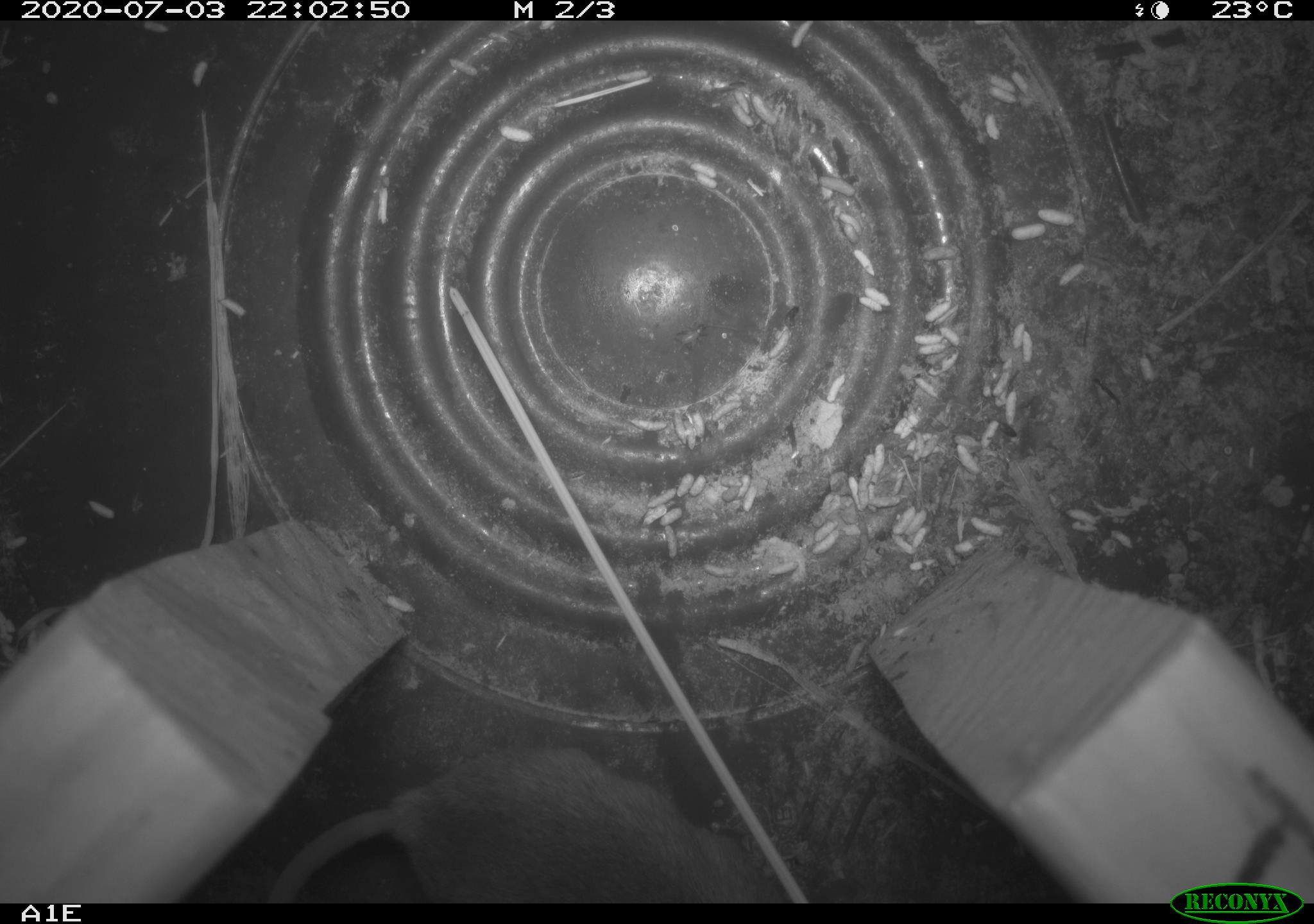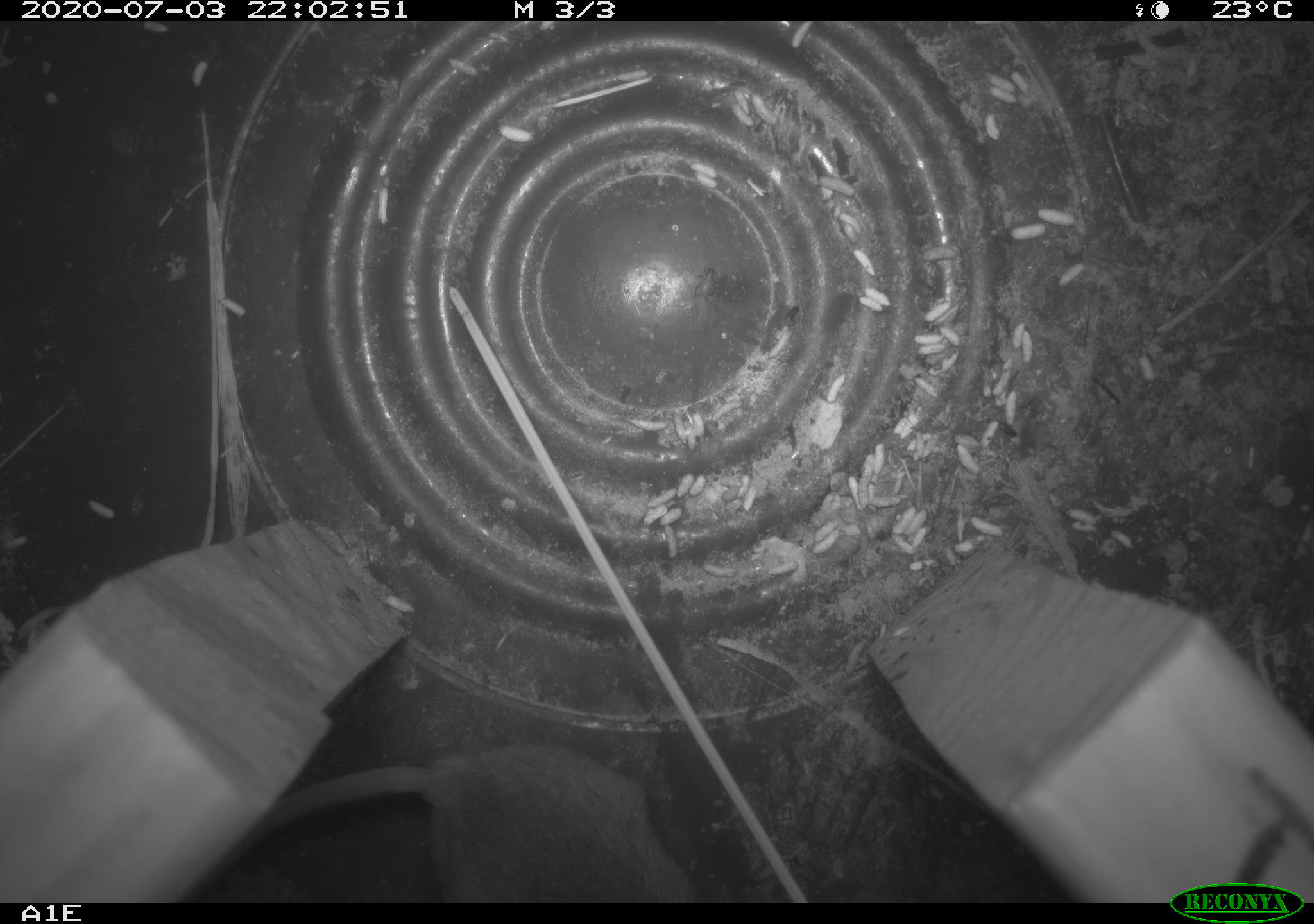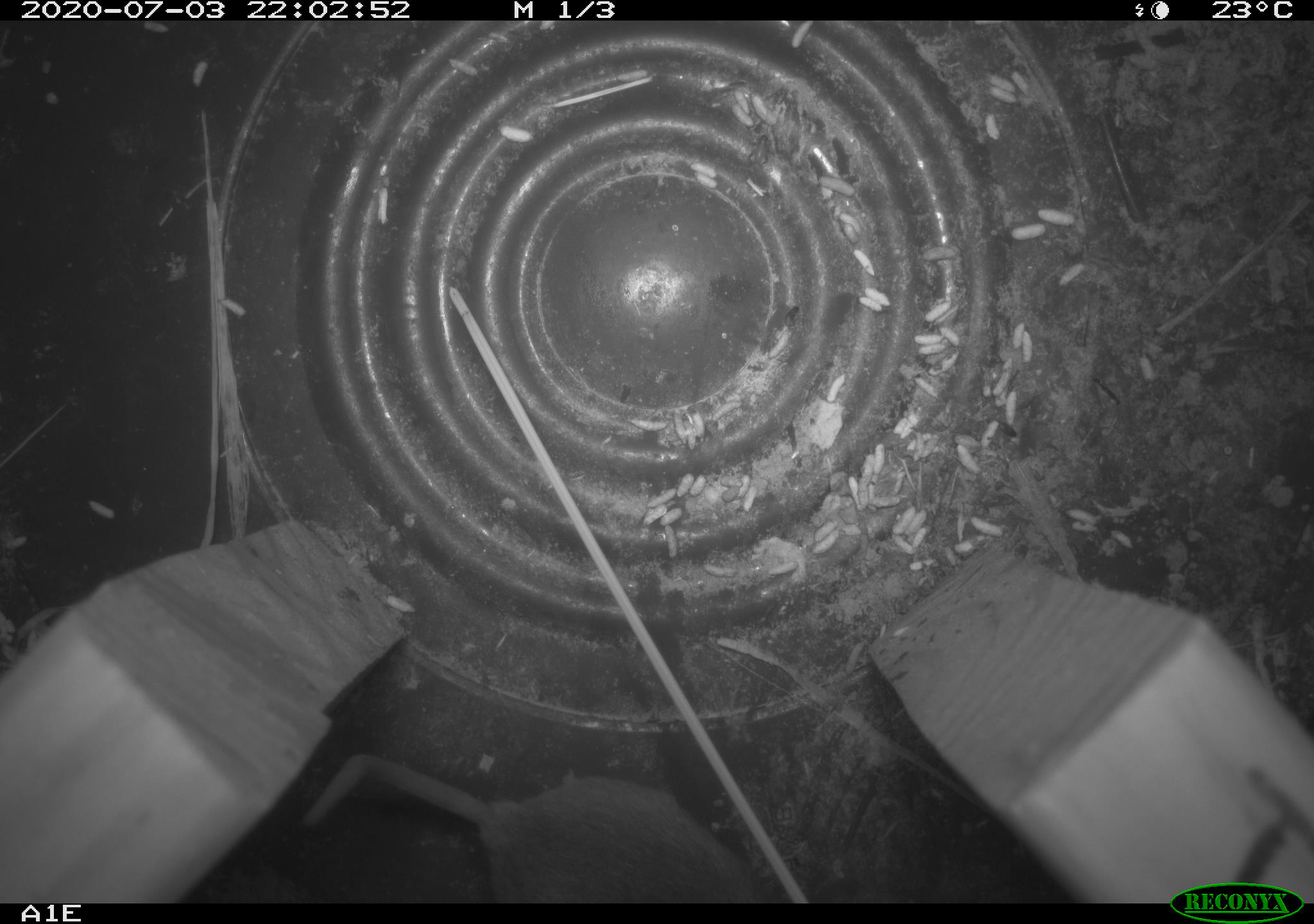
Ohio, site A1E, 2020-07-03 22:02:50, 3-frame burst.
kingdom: Animalia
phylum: Chordata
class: Mammalia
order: Rodentia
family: Cricetidae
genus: Peromyscus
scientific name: Peromyscus leucopus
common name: white-footed mouse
White-footed mouse (Peromyscus leucopus).